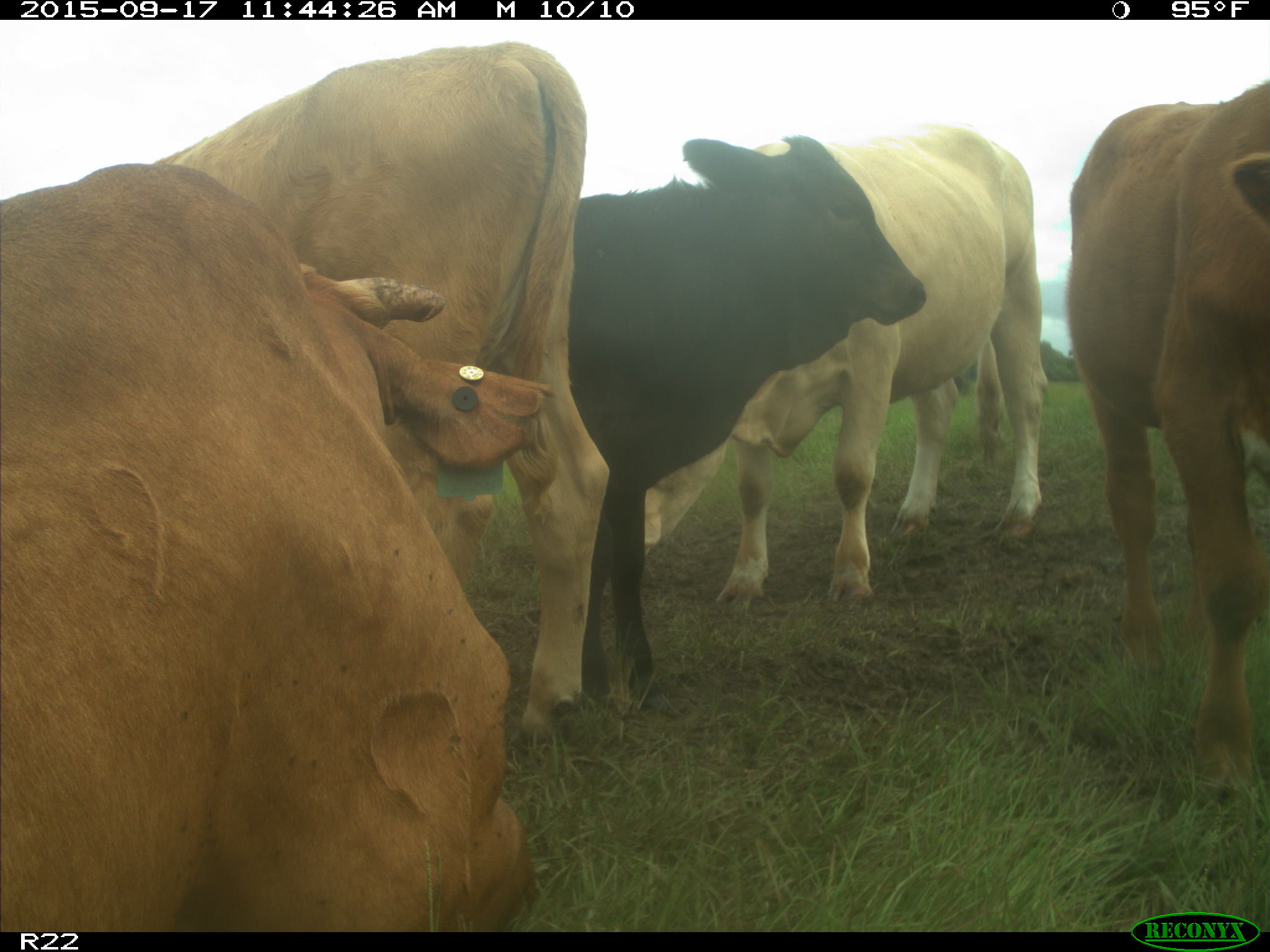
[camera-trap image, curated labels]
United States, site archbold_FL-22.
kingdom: Animalia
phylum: Chordata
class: Mammalia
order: Artiodactyla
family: Bovidae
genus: Bos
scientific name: Bos taurus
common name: domestic cow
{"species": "Bos taurus (domestic cow)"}